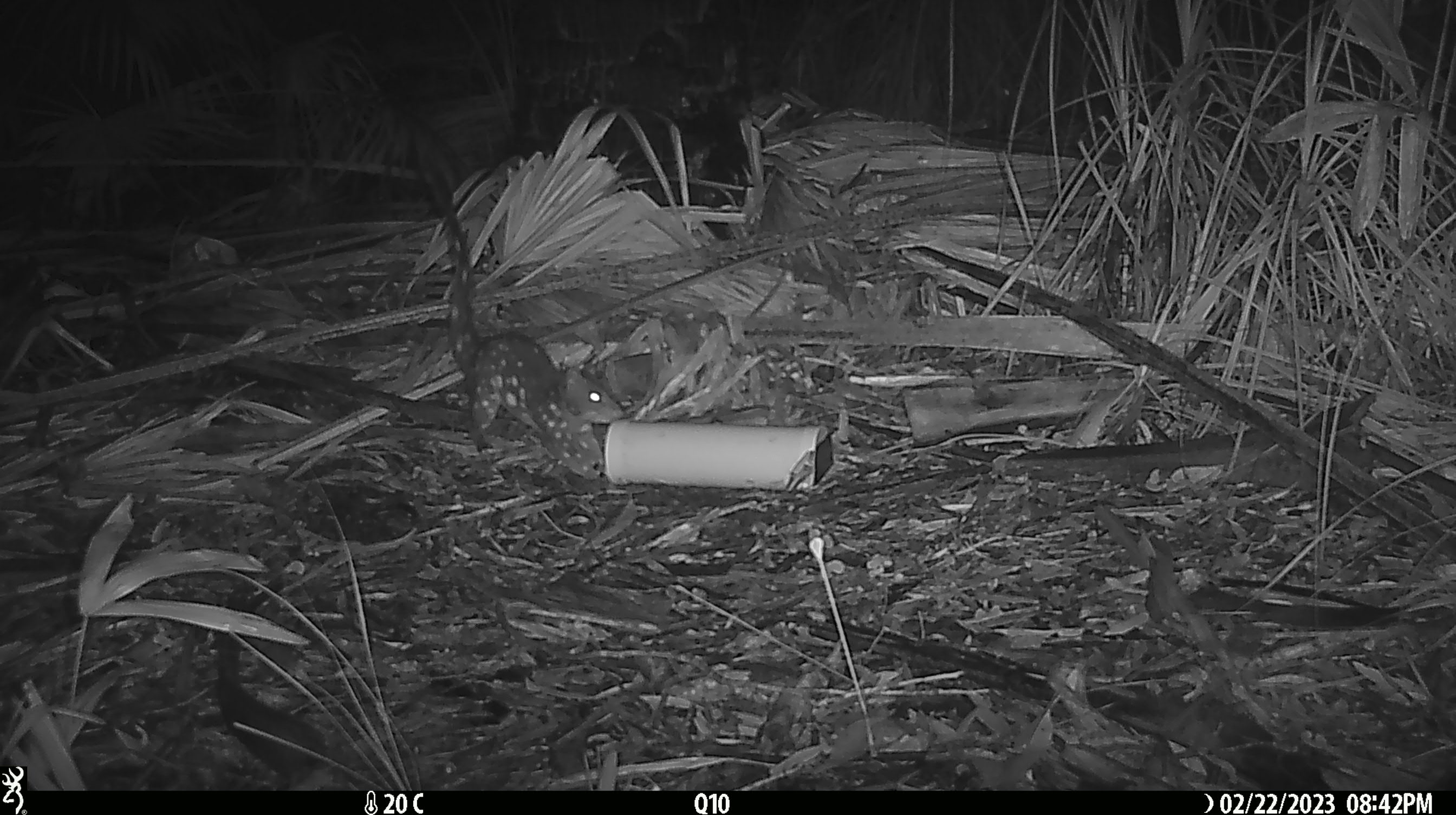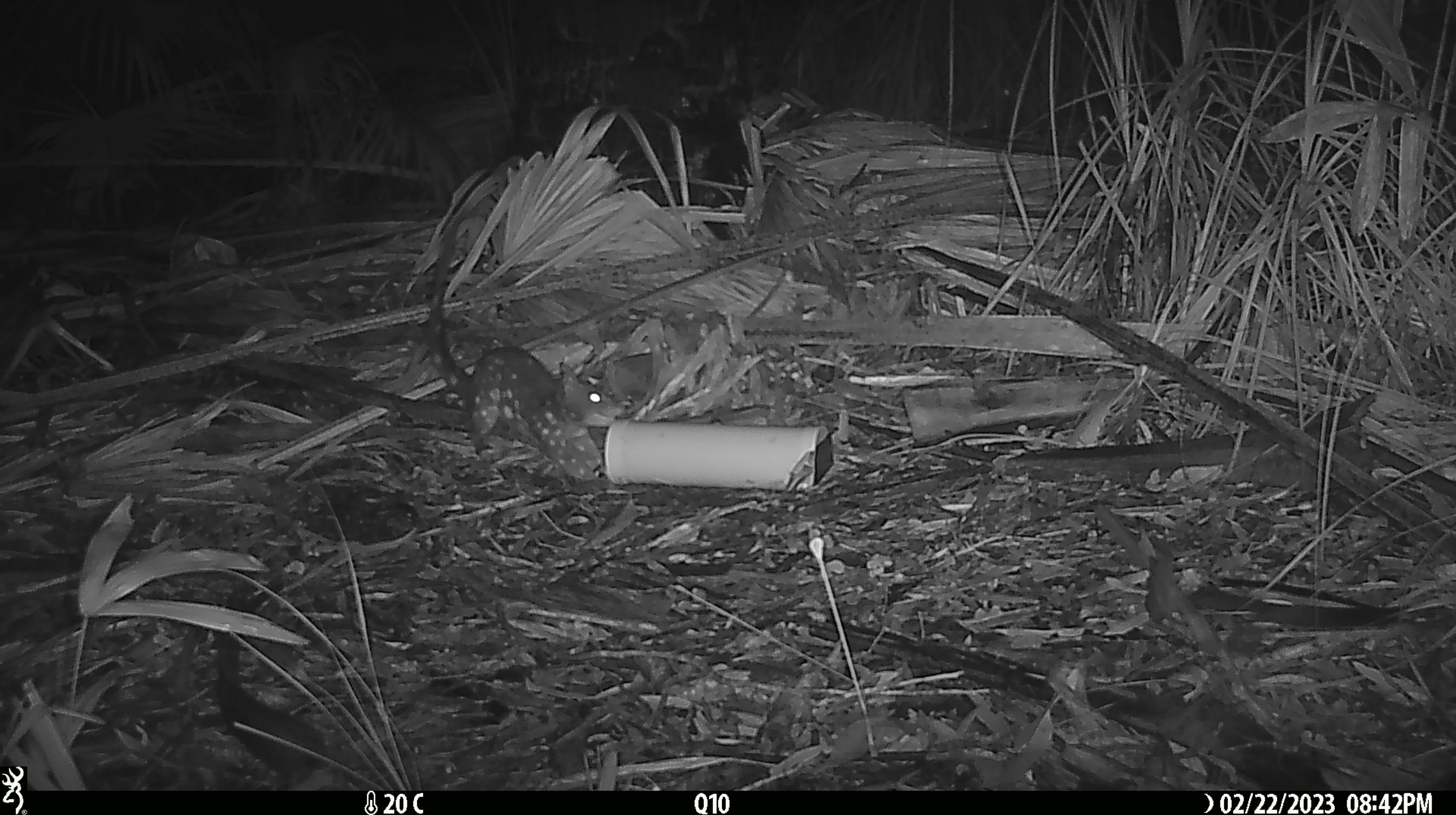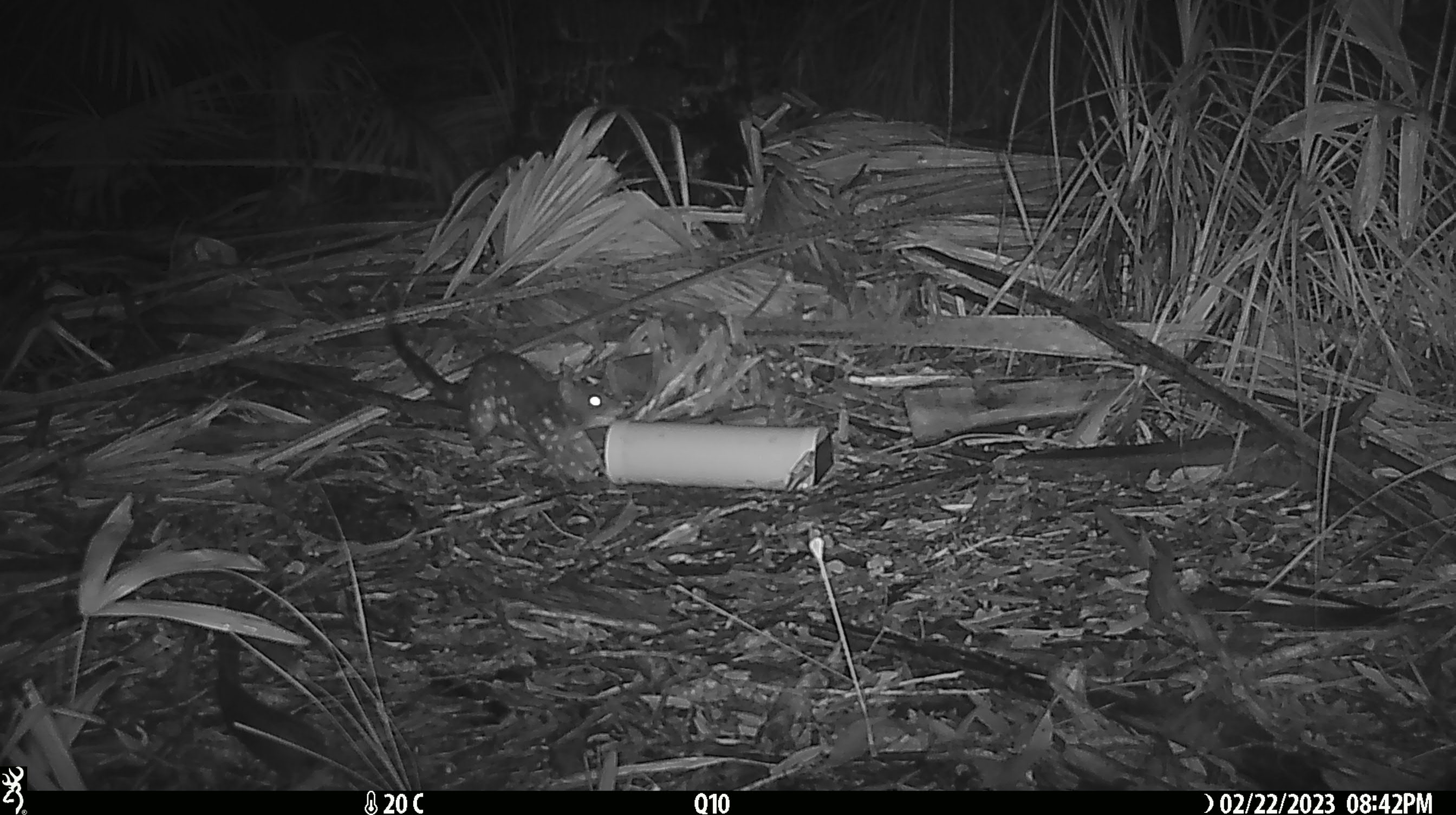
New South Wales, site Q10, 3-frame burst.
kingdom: Animalia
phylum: Chordata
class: Mammalia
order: Dasyuromorphia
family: Dasyuridae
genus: Dasyurus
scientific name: Dasyurus maculatus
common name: spotted-tailed quoll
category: quoll